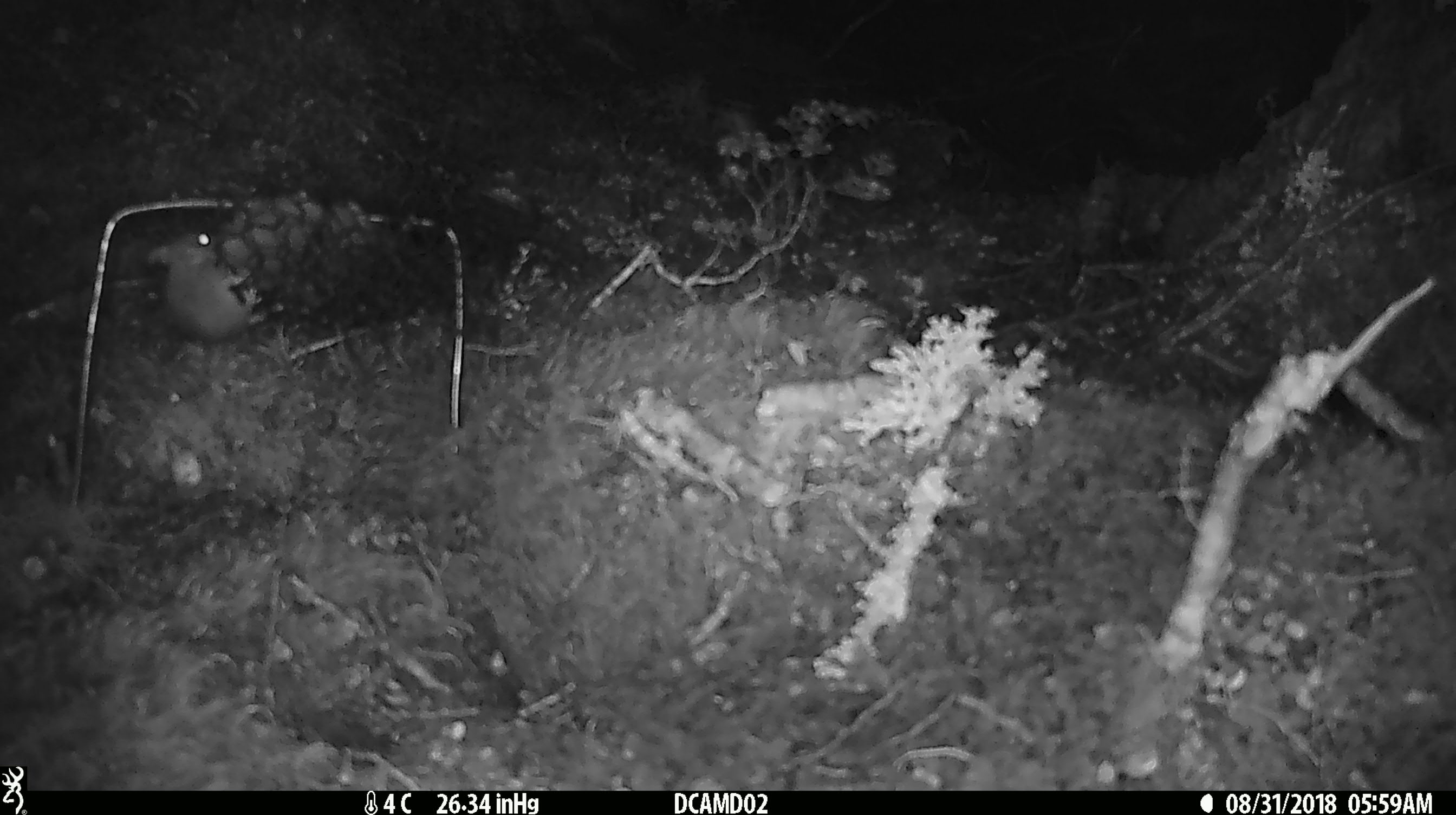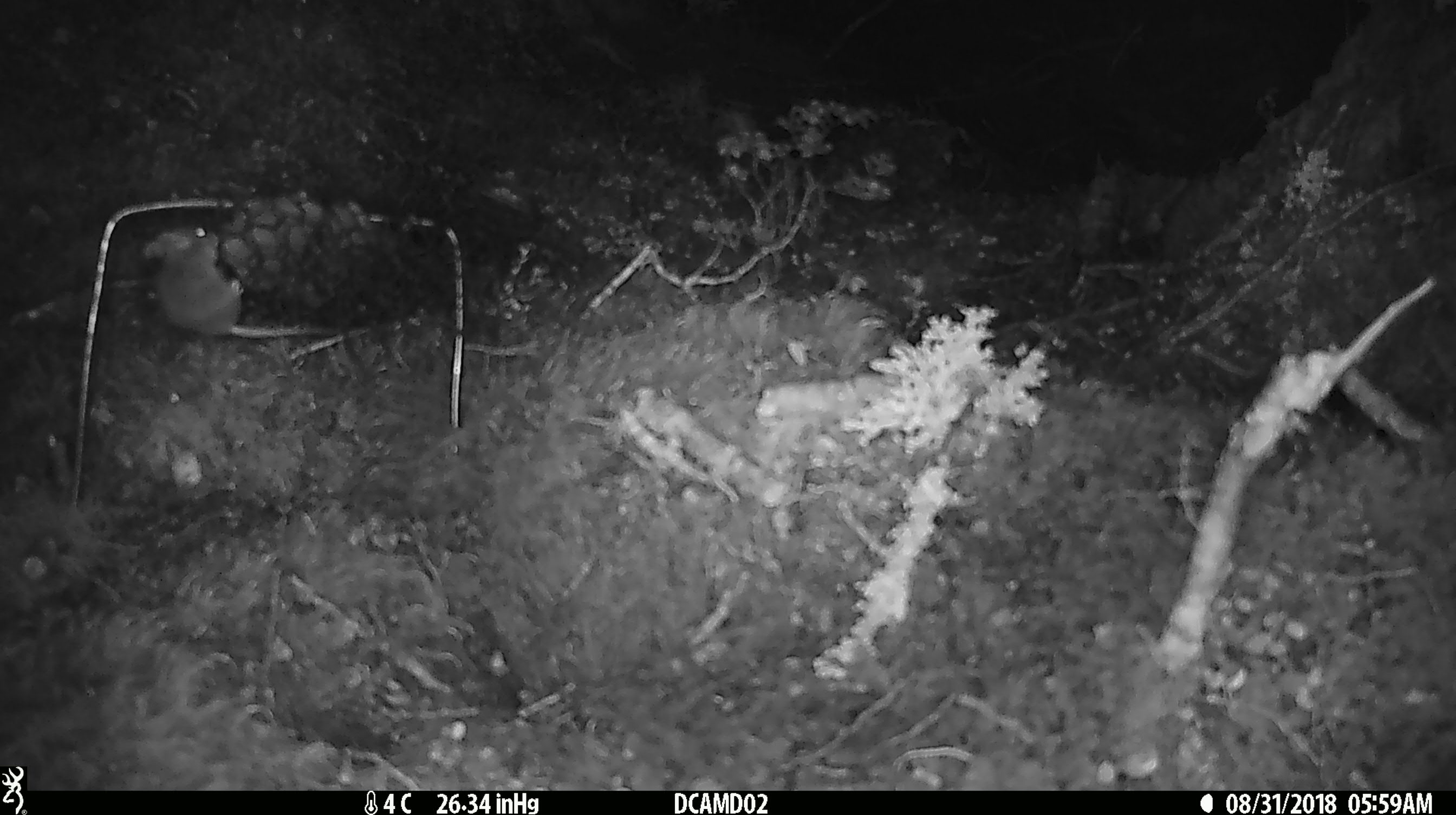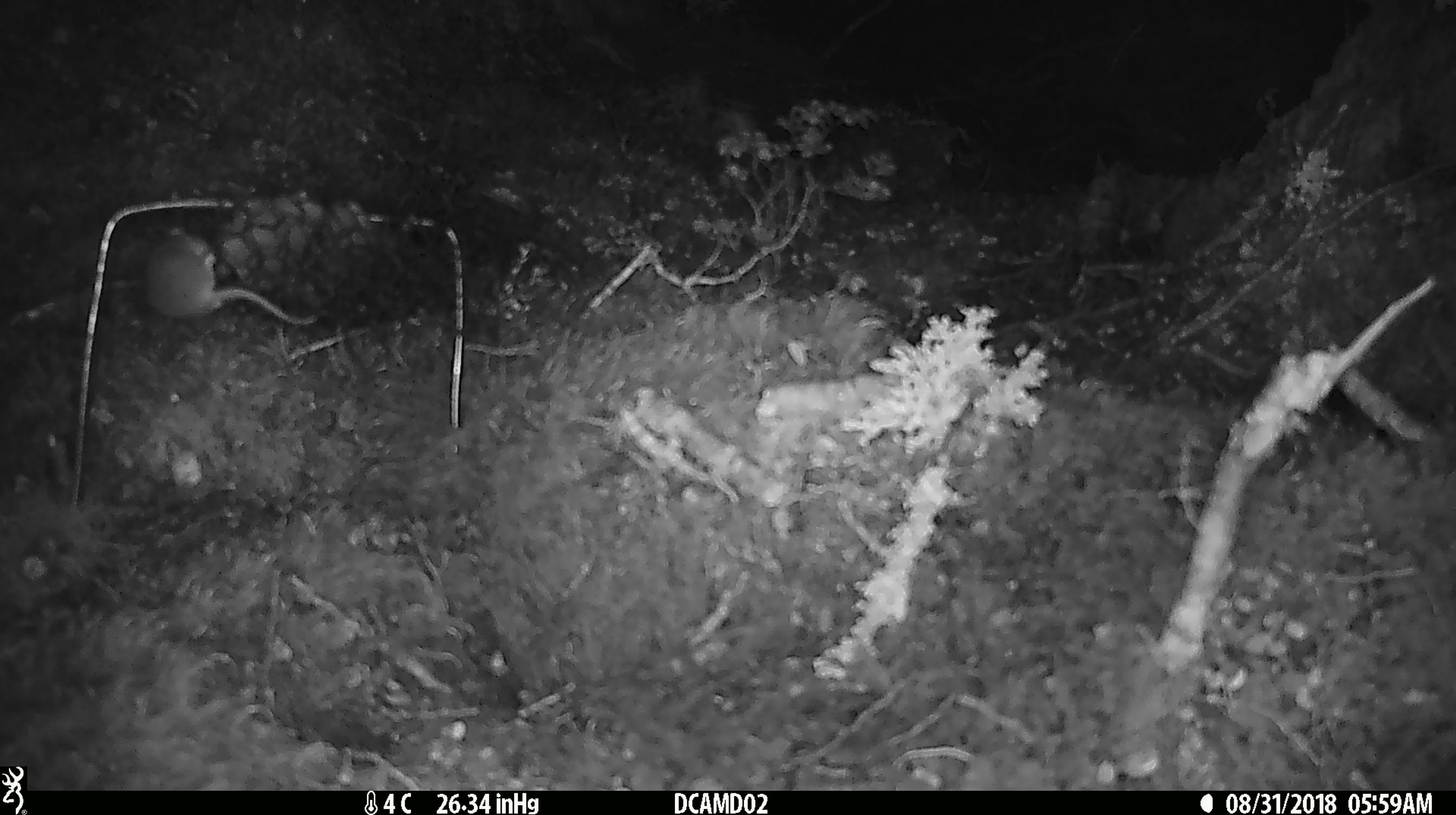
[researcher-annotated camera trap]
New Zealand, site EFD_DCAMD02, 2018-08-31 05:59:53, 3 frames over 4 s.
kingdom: Animalia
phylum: Chordata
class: Mammalia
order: Rodentia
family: Muridae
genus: Mus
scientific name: Mus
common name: mouse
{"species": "mouse (Mus)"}